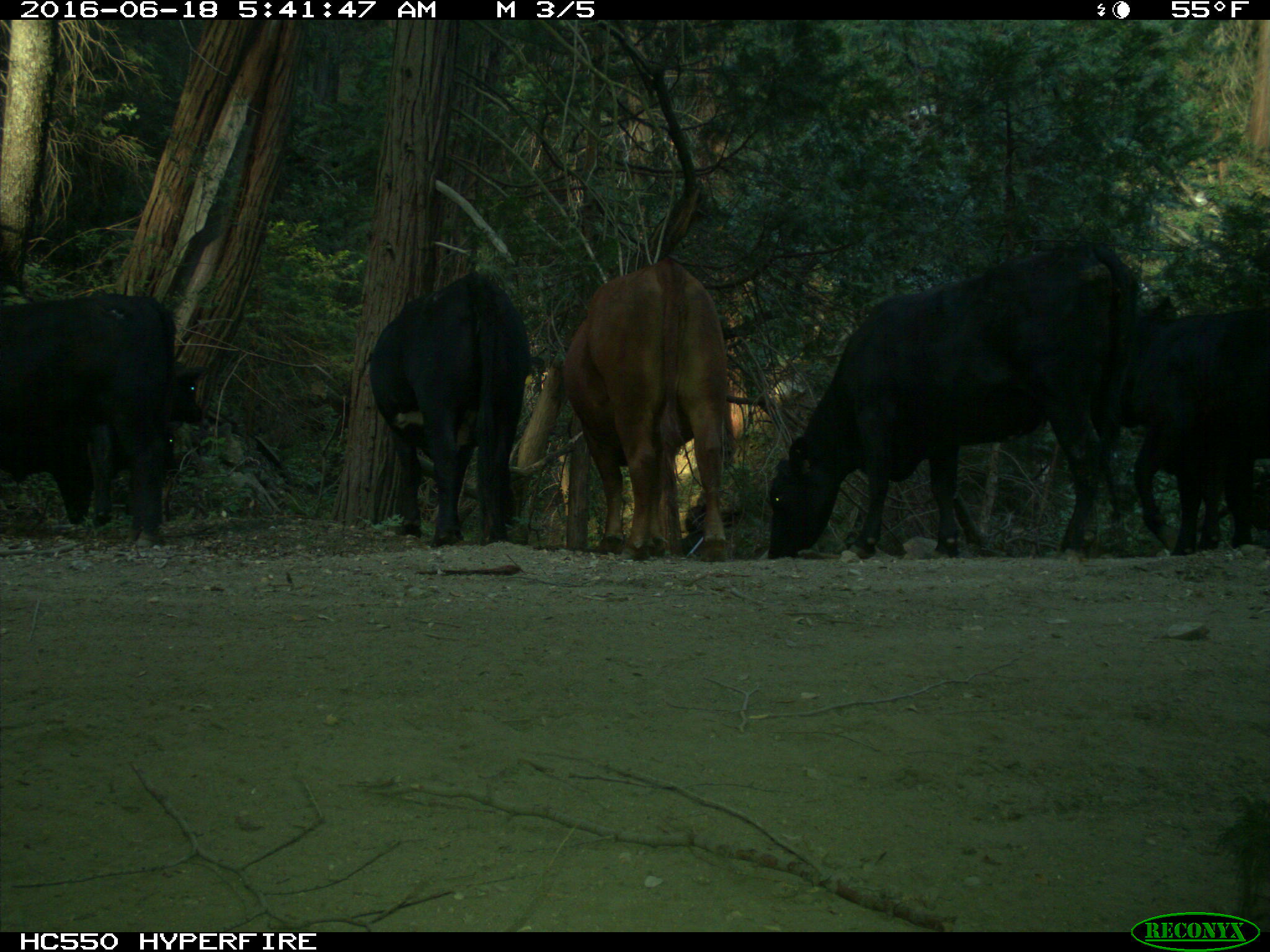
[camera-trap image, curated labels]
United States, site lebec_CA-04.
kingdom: Animalia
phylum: Chordata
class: Mammalia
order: Artiodactyla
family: Bovidae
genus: Bos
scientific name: Bos taurus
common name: domestic cow